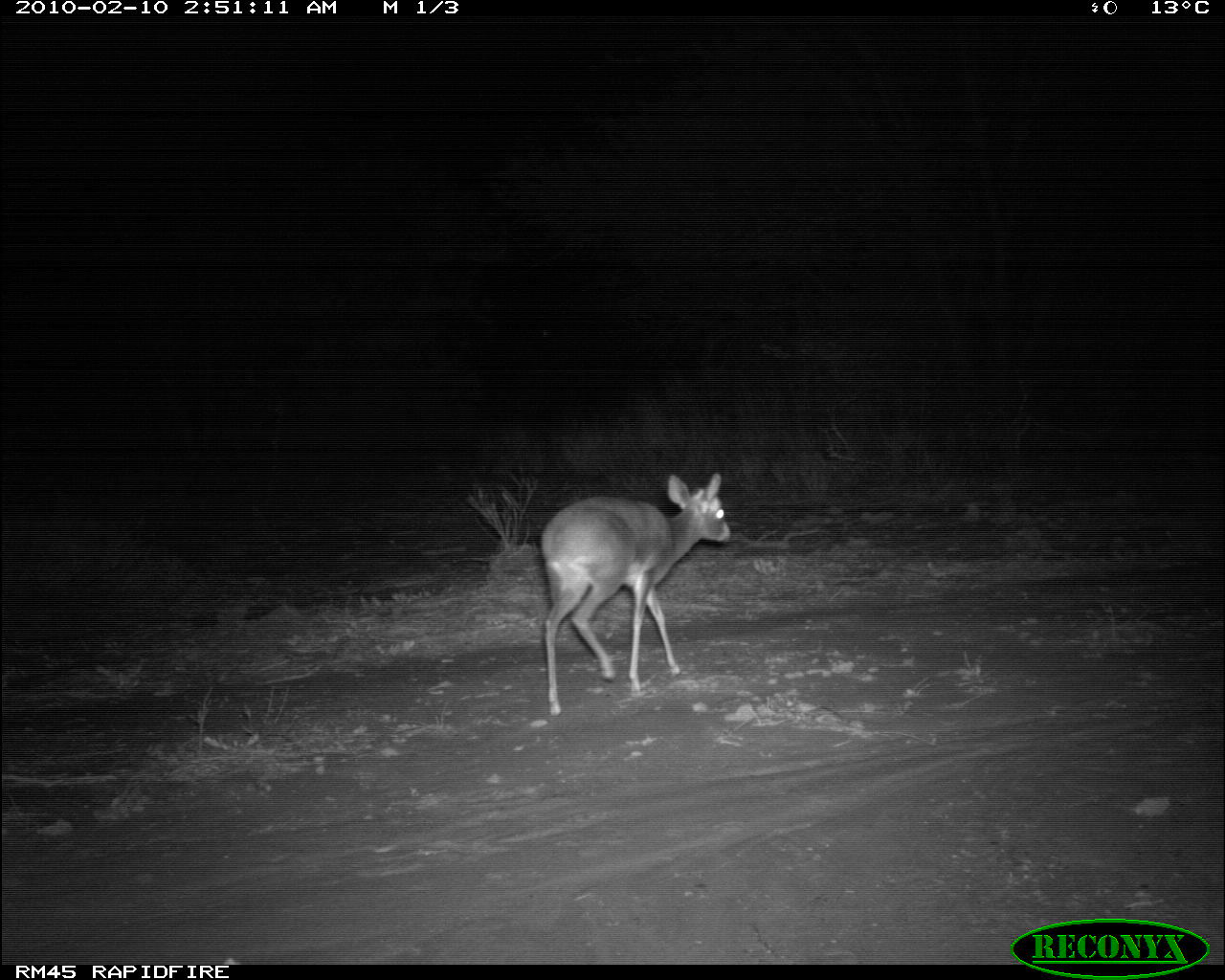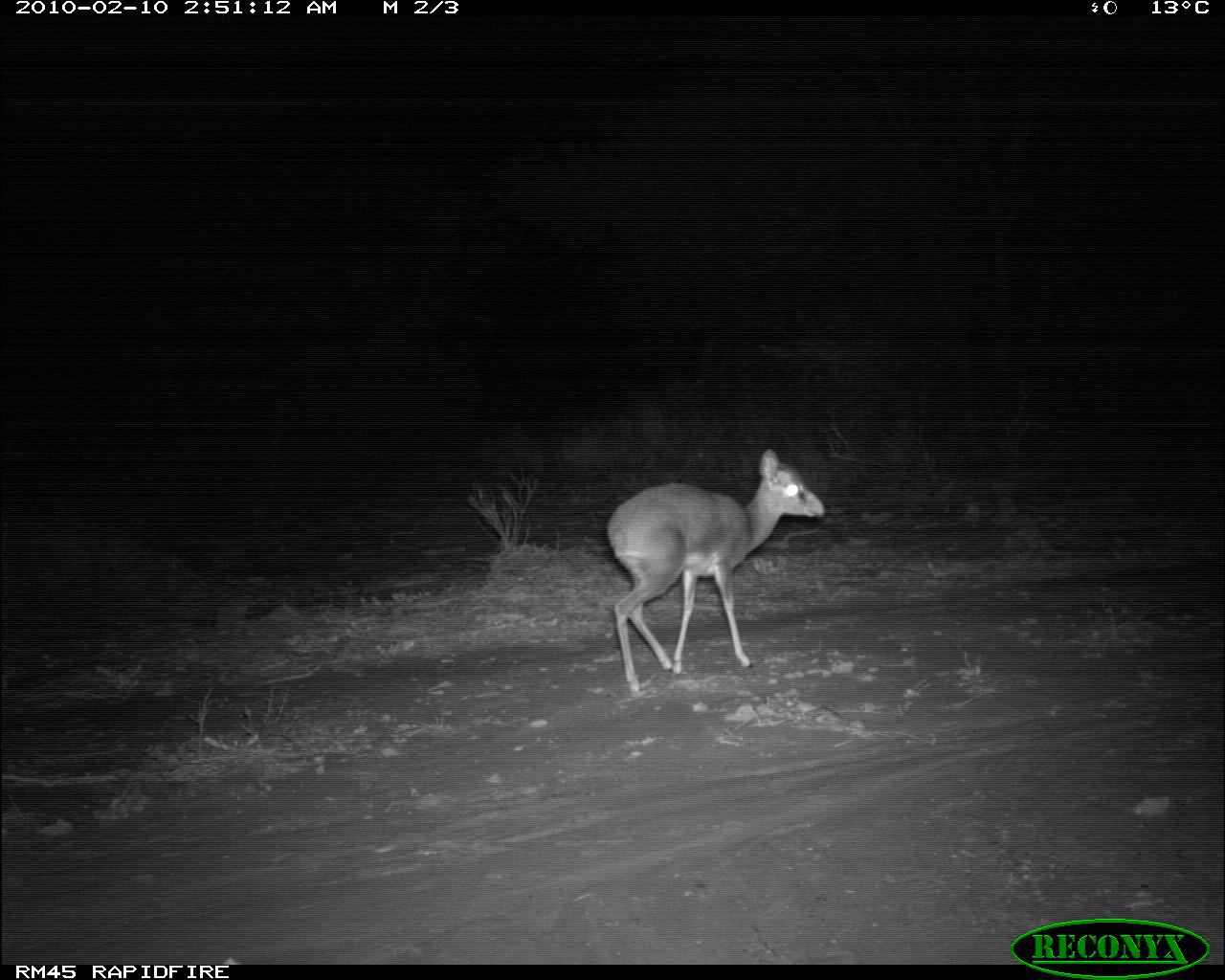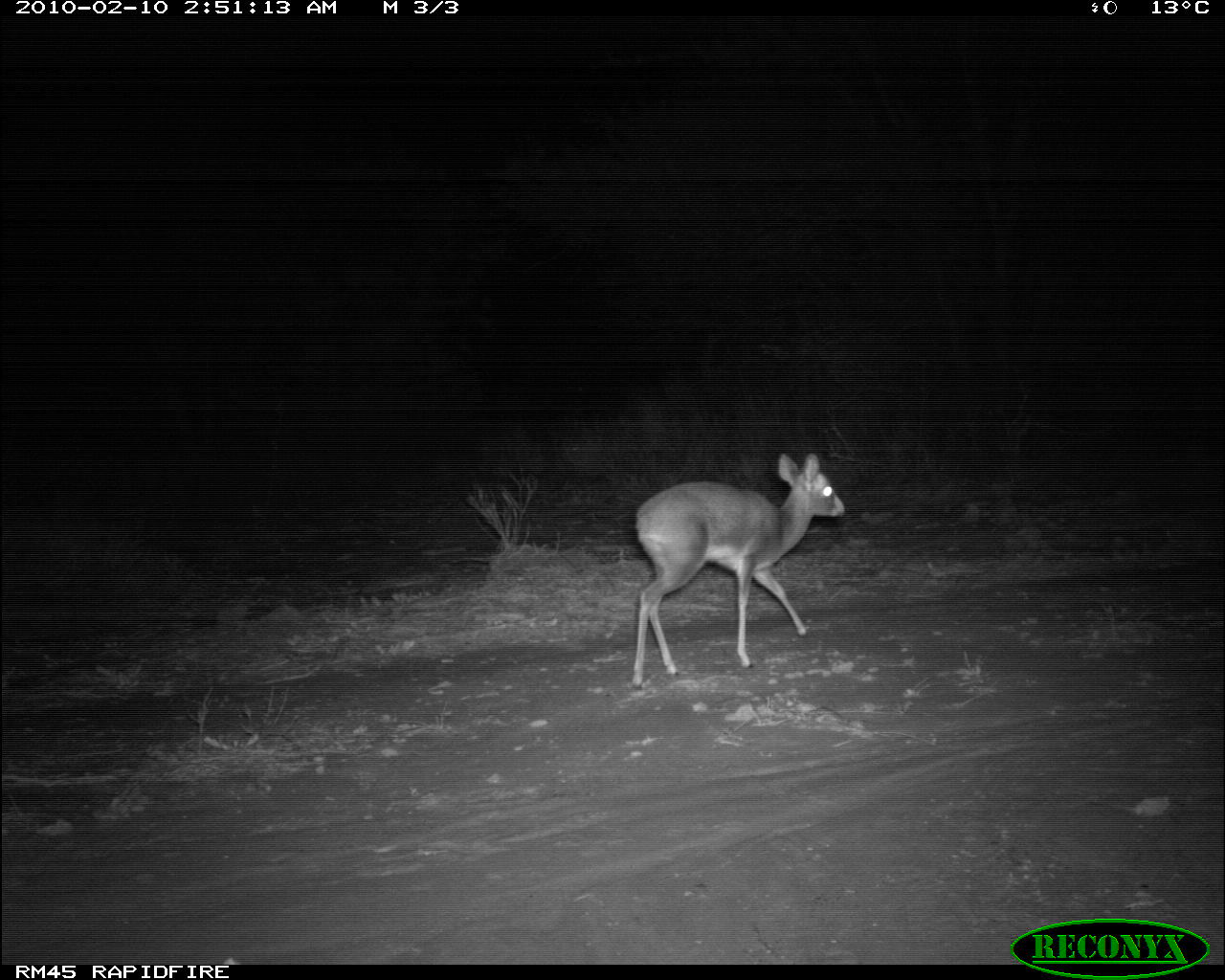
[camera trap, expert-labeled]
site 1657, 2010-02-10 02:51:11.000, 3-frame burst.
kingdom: Animalia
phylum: Chordata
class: Mammalia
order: Artiodactyla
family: Bovidae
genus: Madoqua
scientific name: Madoqua guentheri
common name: günther's dik-dik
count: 1